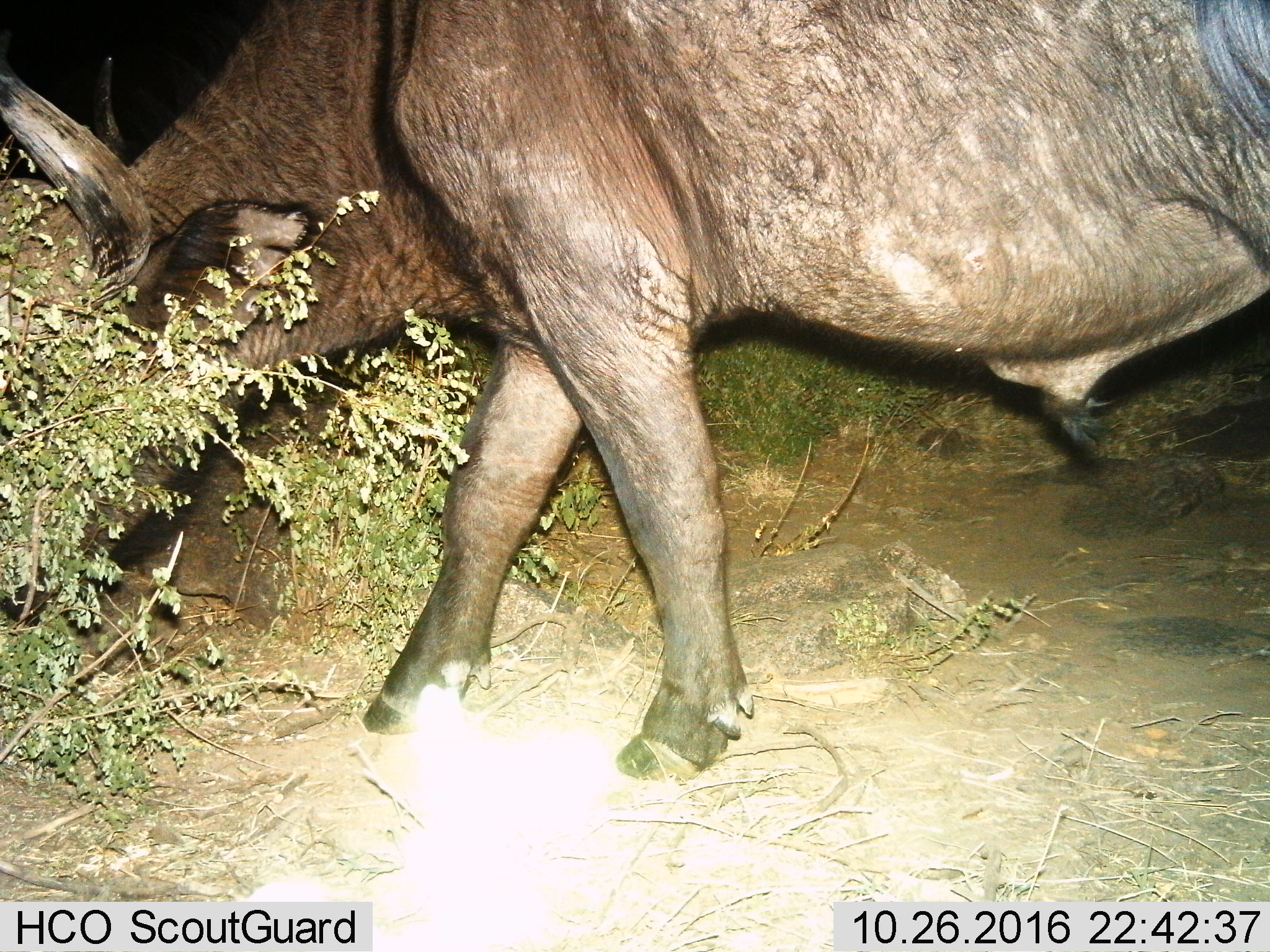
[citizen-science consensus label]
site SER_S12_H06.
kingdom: Animalia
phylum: Chordata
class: Mammalia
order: Artiodactyla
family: Bovidae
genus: Syncerus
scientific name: Syncerus caffer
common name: african buffalo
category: buffalo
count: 1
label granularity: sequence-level